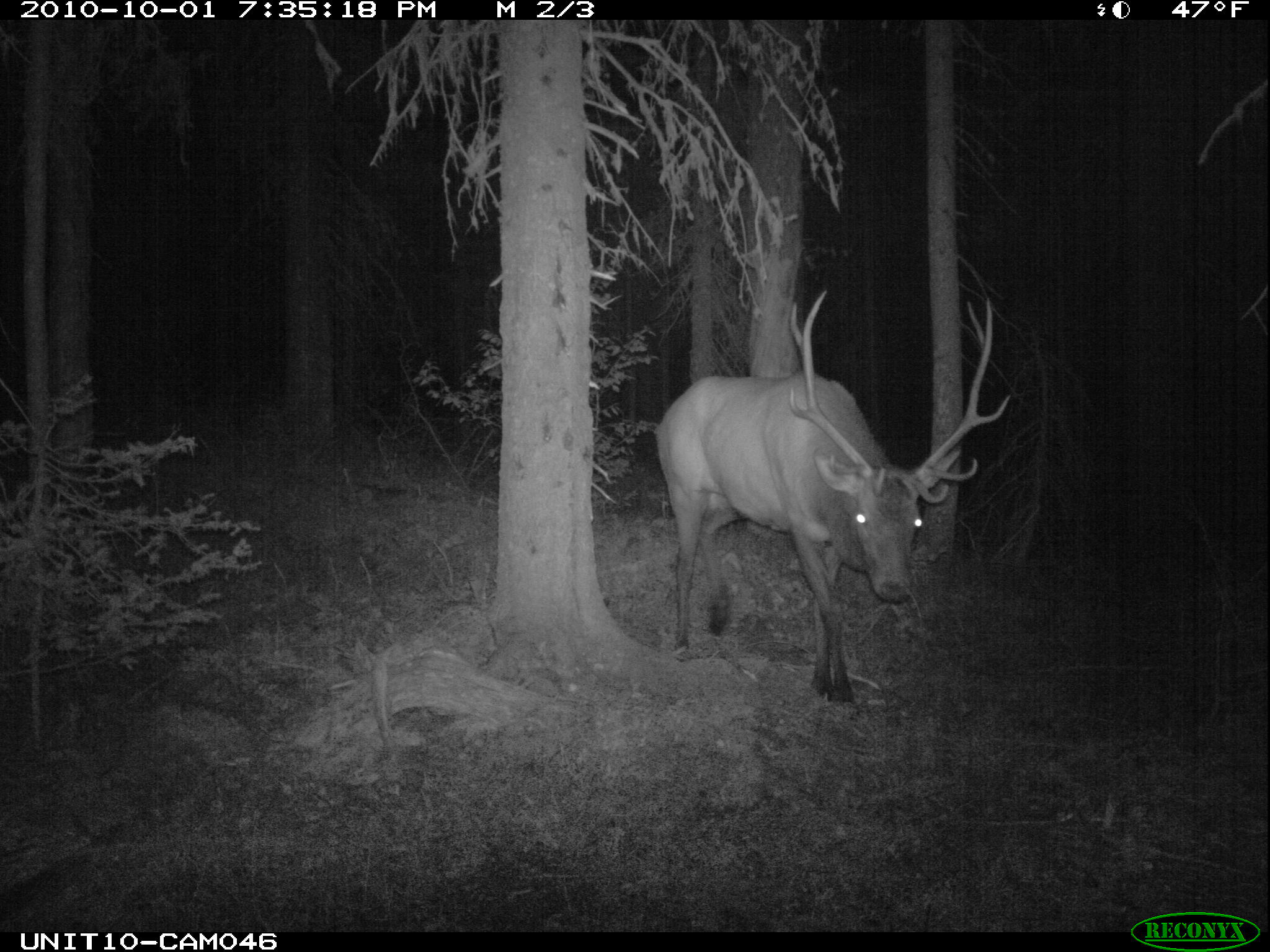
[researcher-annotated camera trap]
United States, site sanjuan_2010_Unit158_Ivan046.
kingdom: Animalia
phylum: Chordata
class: Mammalia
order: Artiodactyla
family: Cervidae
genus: Cervus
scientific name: Cervus elaphus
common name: red deer